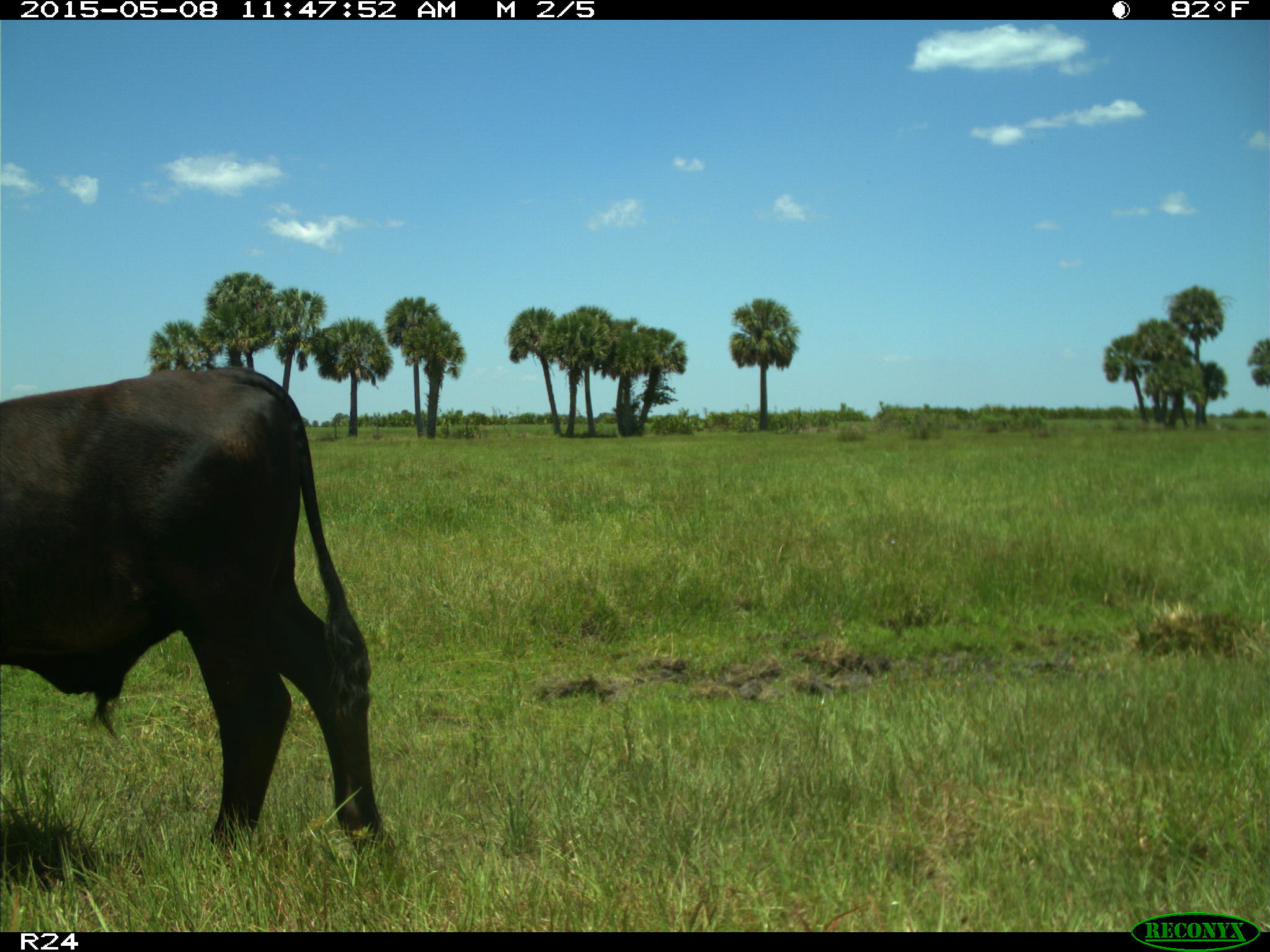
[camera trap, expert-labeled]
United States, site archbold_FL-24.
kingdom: Animalia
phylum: Chordata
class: Mammalia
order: Artiodactyla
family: Bovidae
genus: Bos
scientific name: Bos taurus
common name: domestic cow